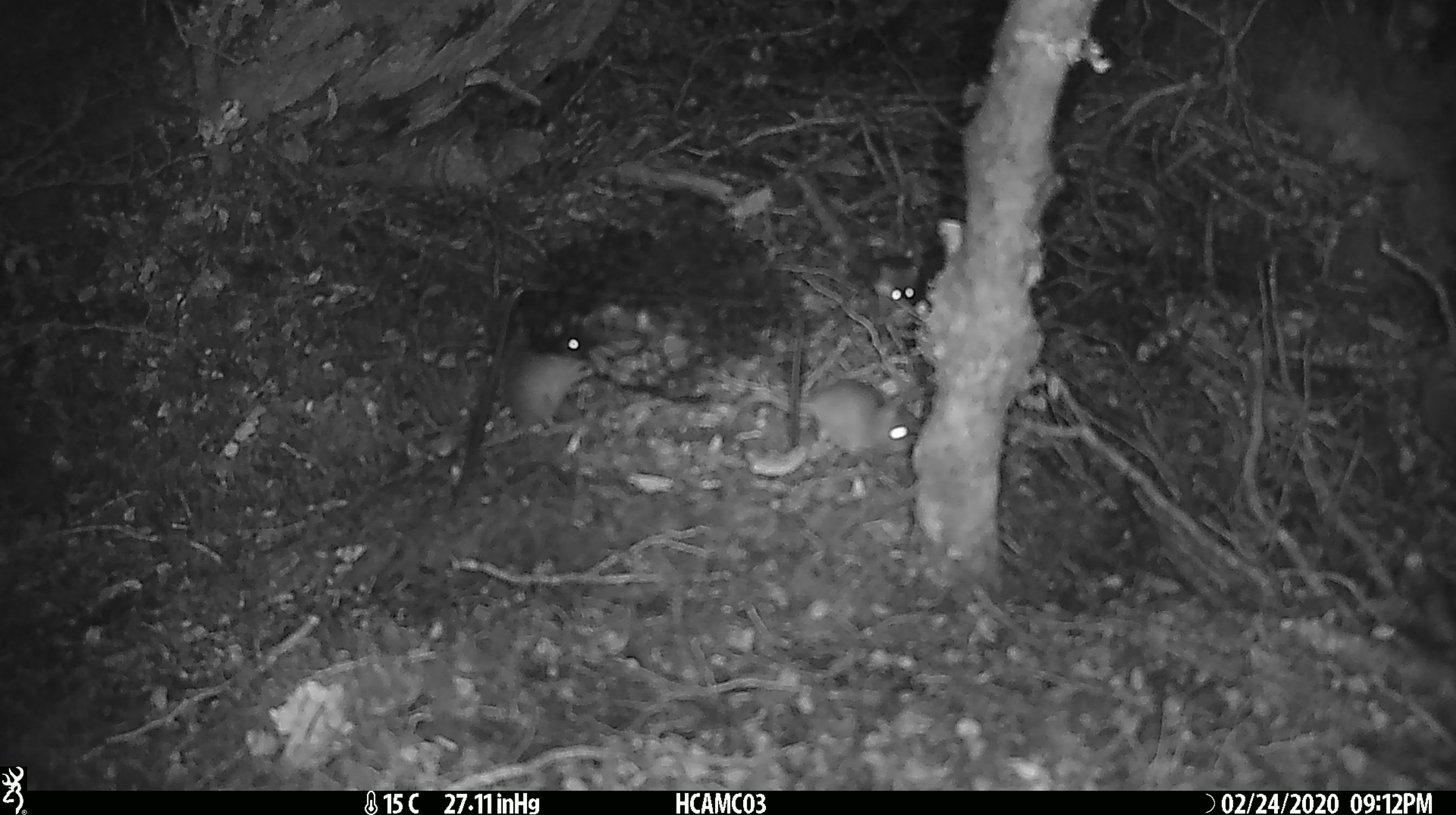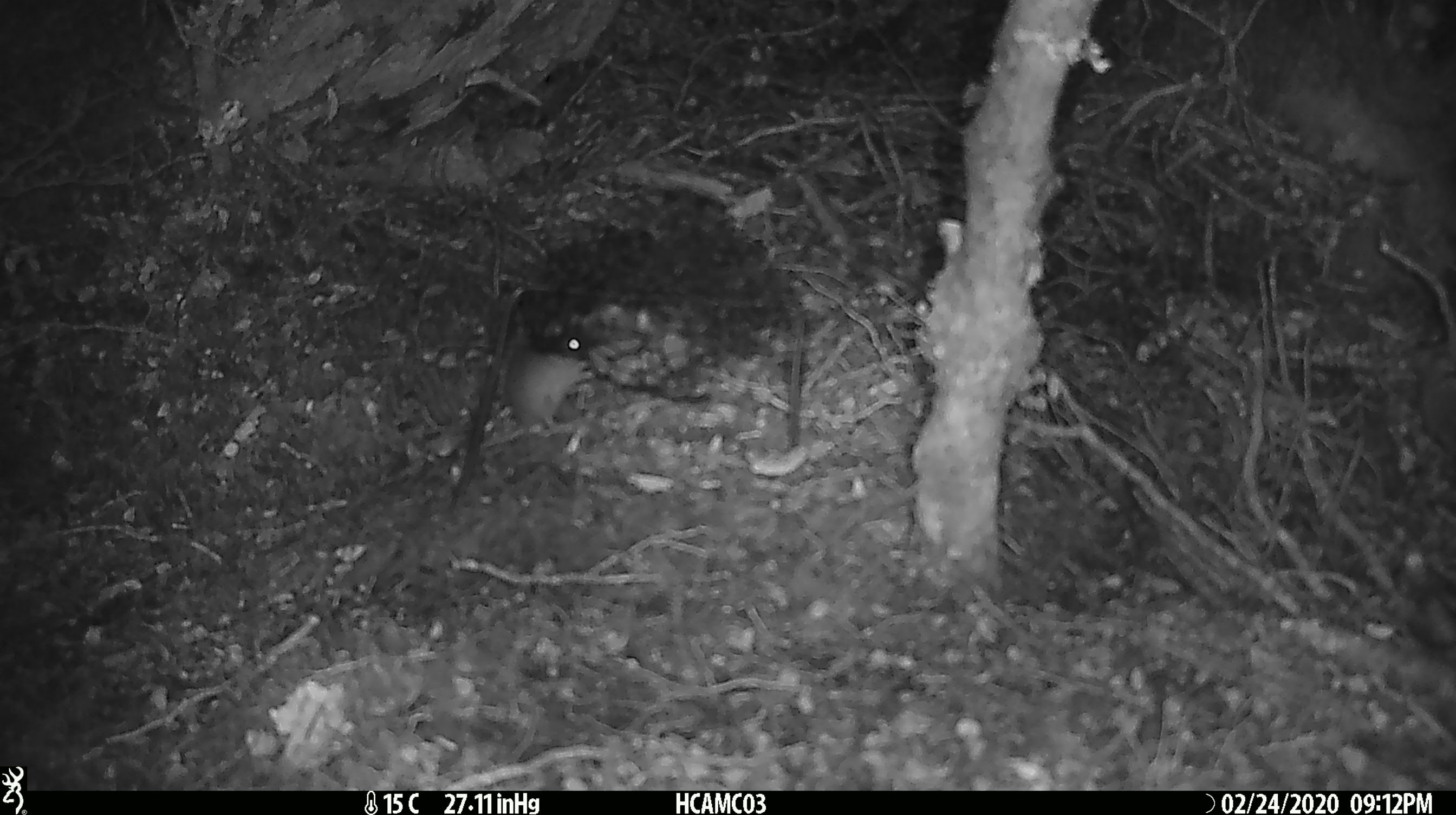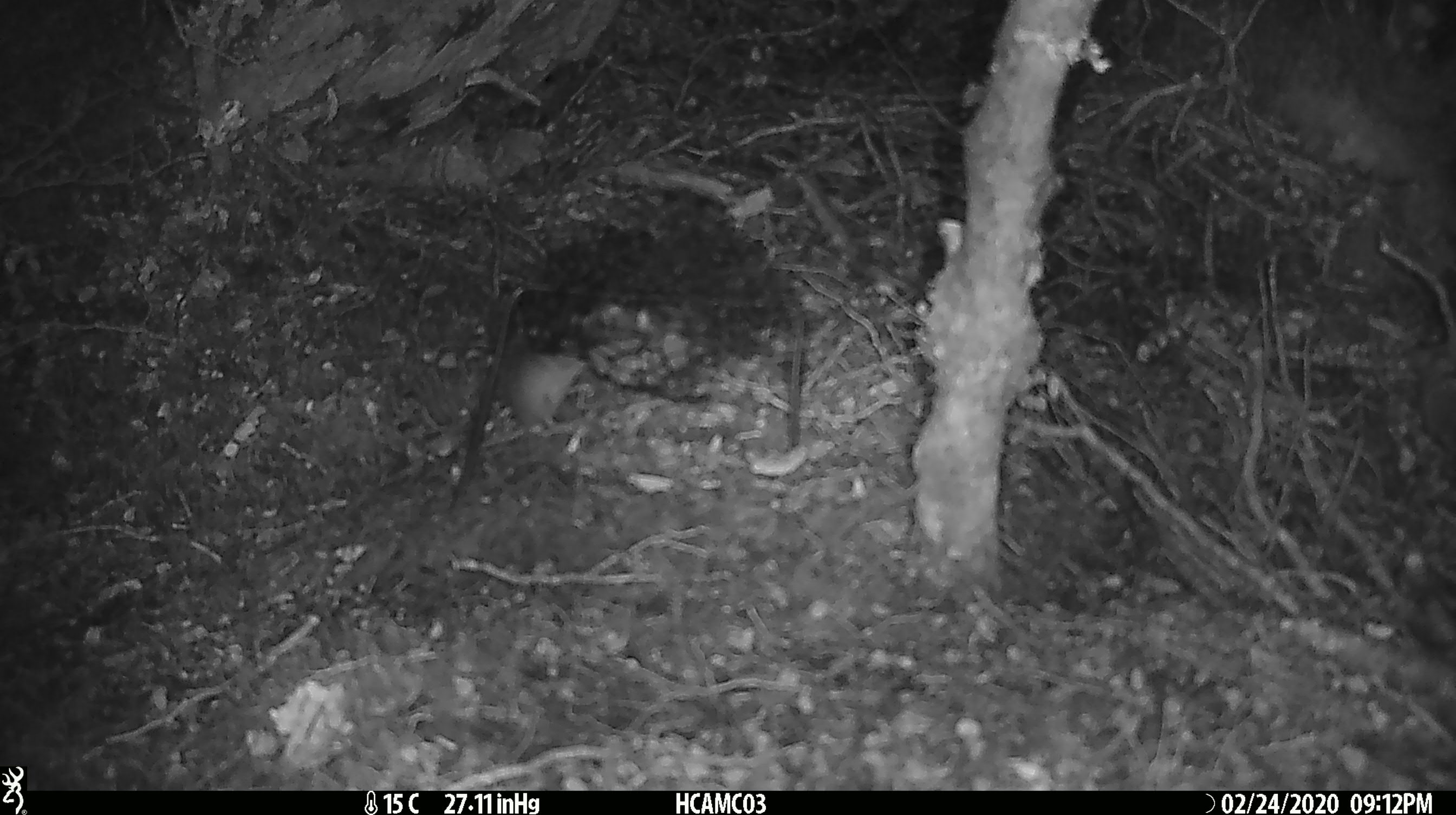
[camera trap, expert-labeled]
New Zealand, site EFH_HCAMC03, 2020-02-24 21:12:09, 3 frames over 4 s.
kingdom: Animalia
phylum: Chordata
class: Mammalia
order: Rodentia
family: Muridae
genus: Mus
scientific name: Mus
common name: mouse